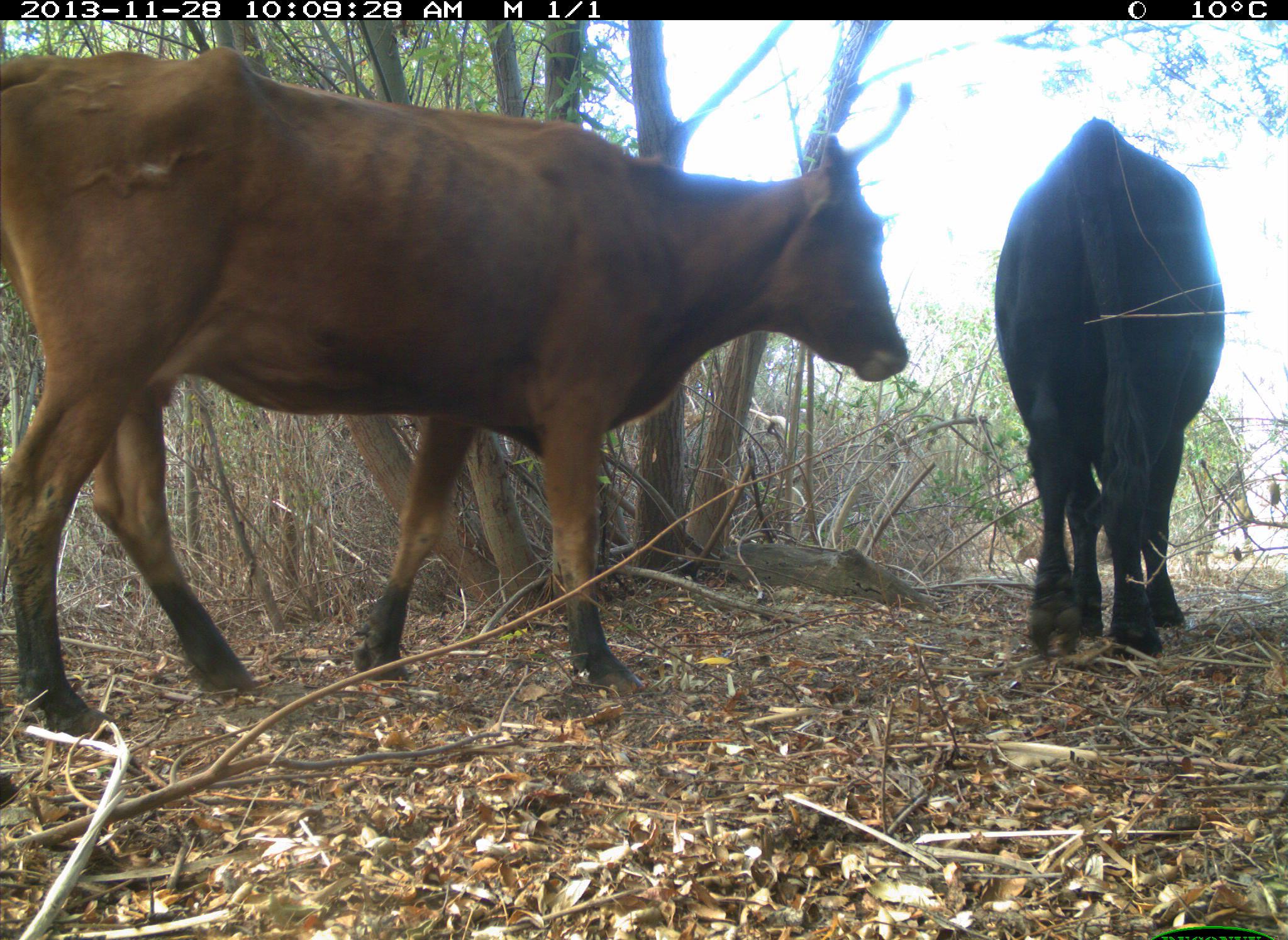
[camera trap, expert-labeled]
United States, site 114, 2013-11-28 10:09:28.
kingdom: Animalia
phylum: Chordata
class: Mammalia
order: Artiodactyla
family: Bovidae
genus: Bos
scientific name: Bos taurus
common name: cow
Cow (Bos taurus).